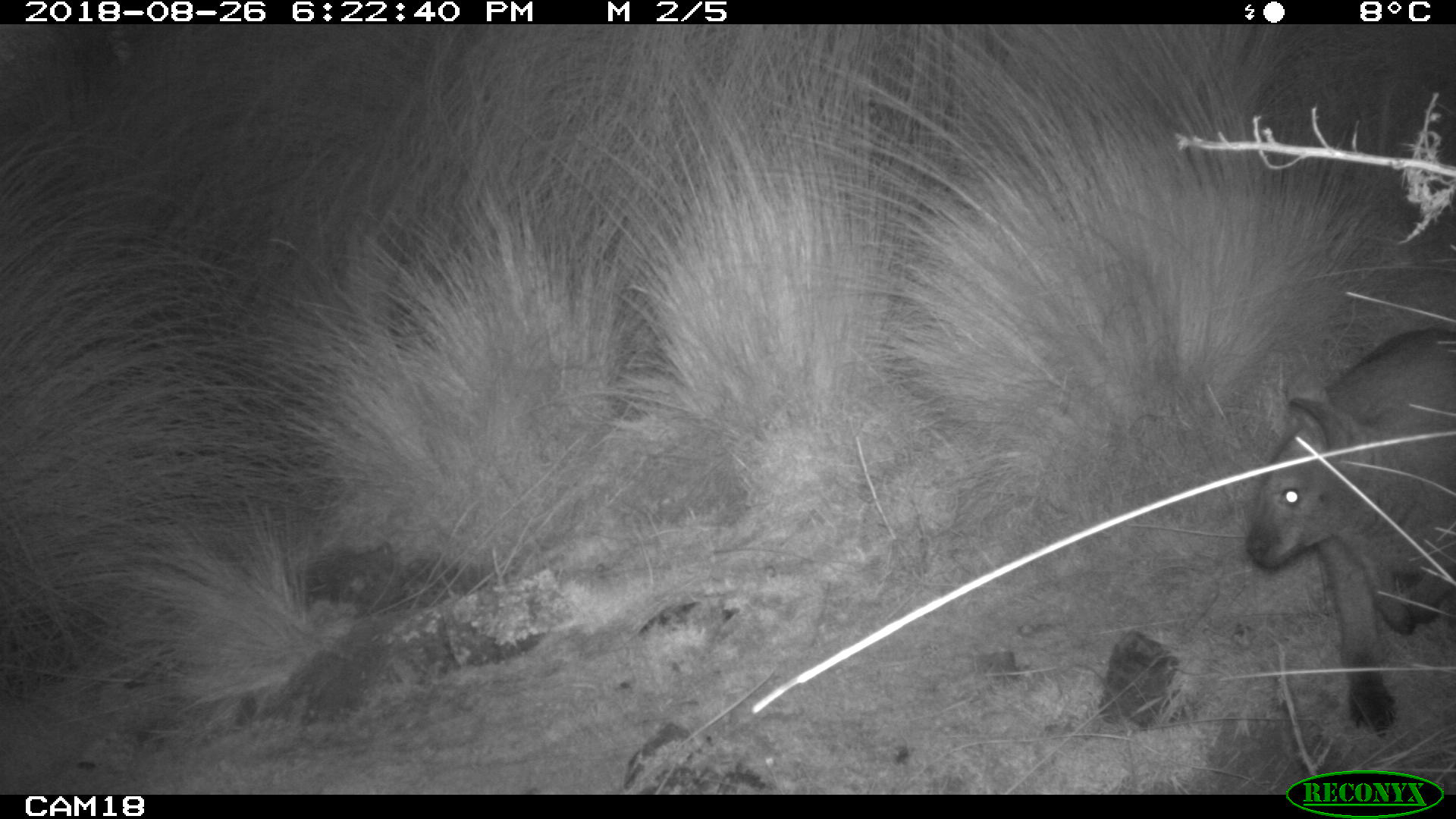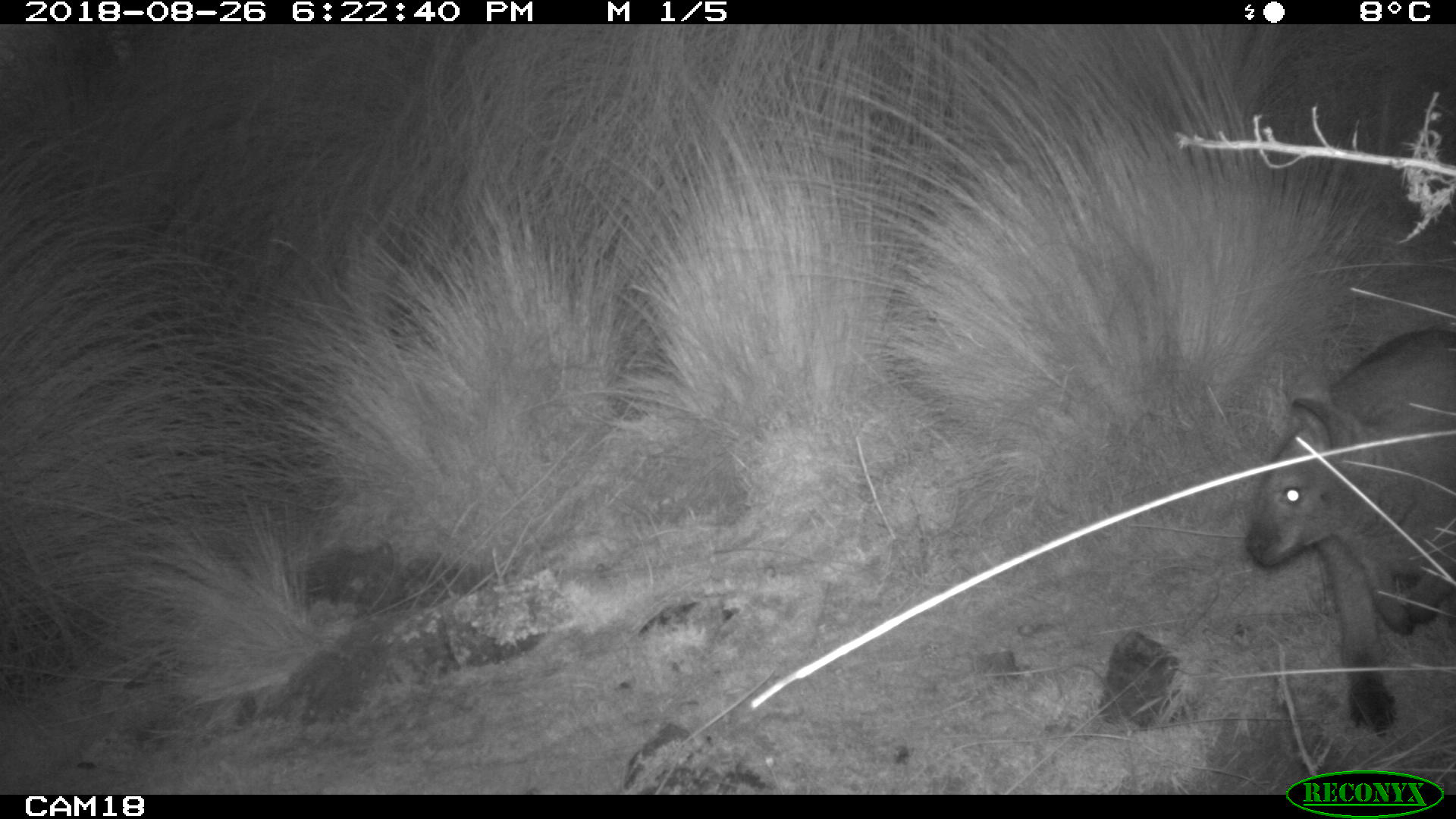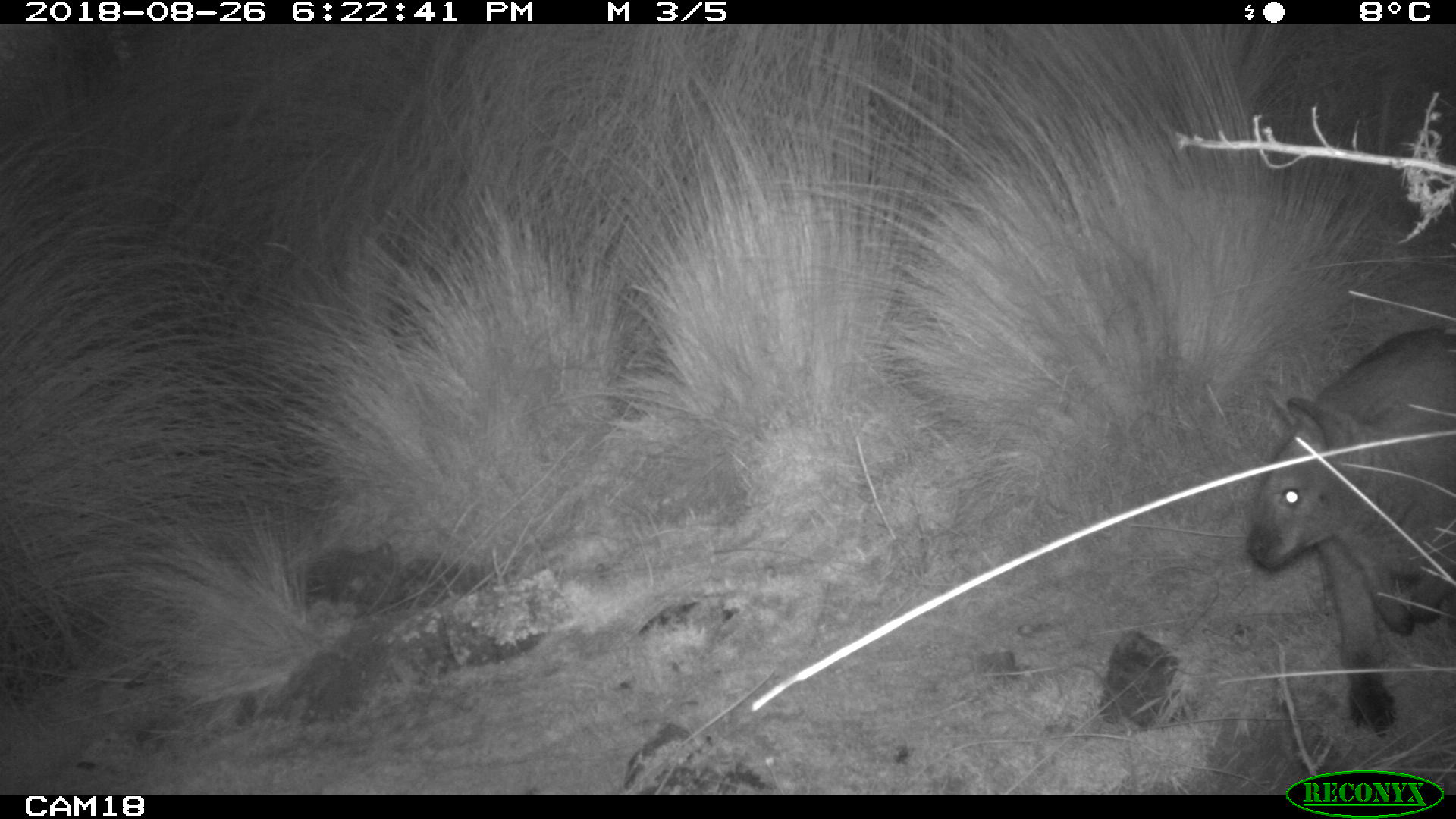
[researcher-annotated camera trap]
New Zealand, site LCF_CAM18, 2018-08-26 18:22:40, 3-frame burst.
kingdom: Animalia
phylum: Chordata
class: Mammalia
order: Diprotodontia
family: Macropodidae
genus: Notamacropus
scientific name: Notamacropus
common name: wallaby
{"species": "wallaby (Notamacropus)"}